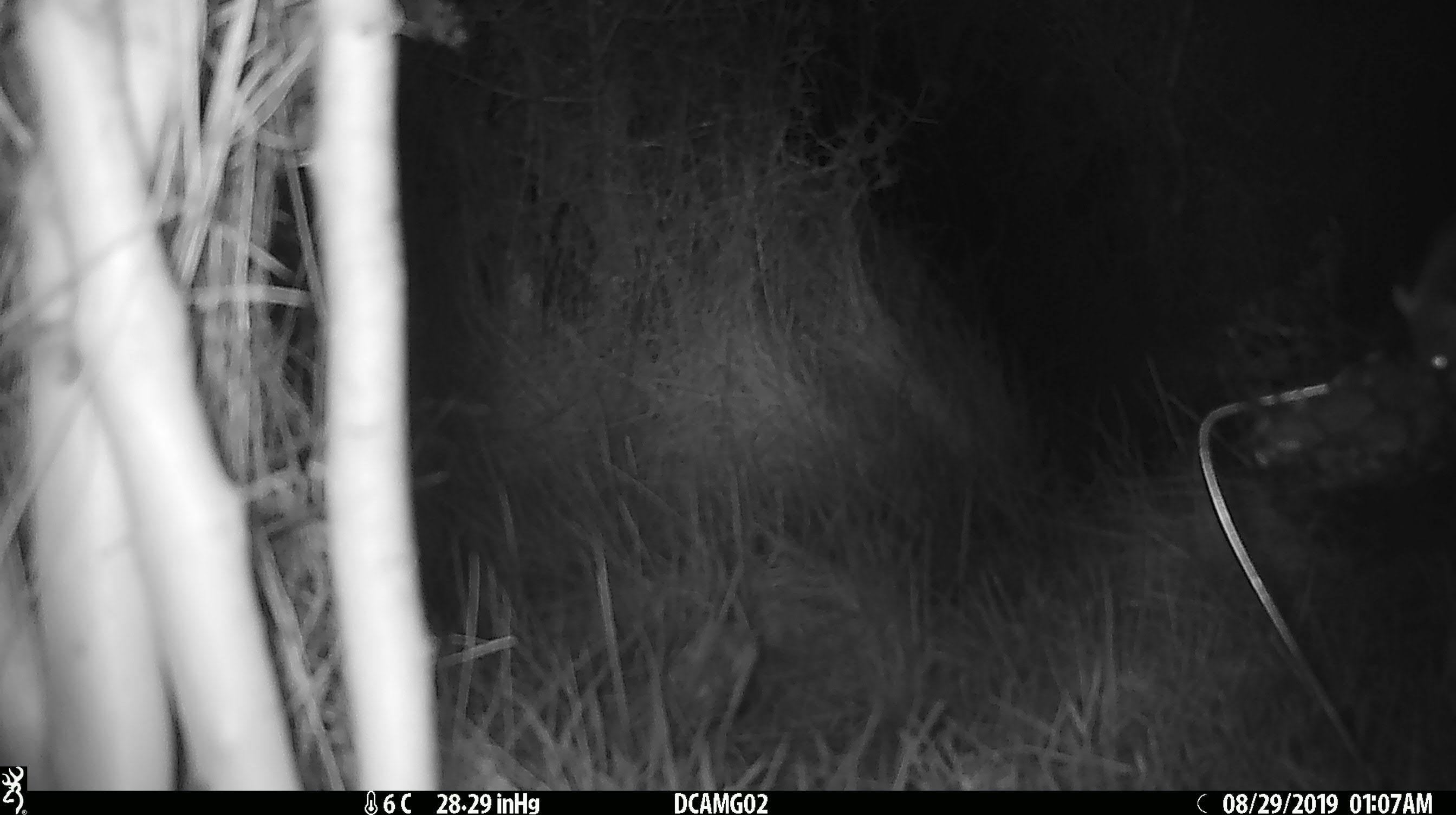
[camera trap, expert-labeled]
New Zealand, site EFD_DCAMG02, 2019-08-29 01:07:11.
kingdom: Animalia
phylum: Chordata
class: Mammalia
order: Rodentia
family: Muridae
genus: Mus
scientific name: Mus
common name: mouse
Mouse (Mus).